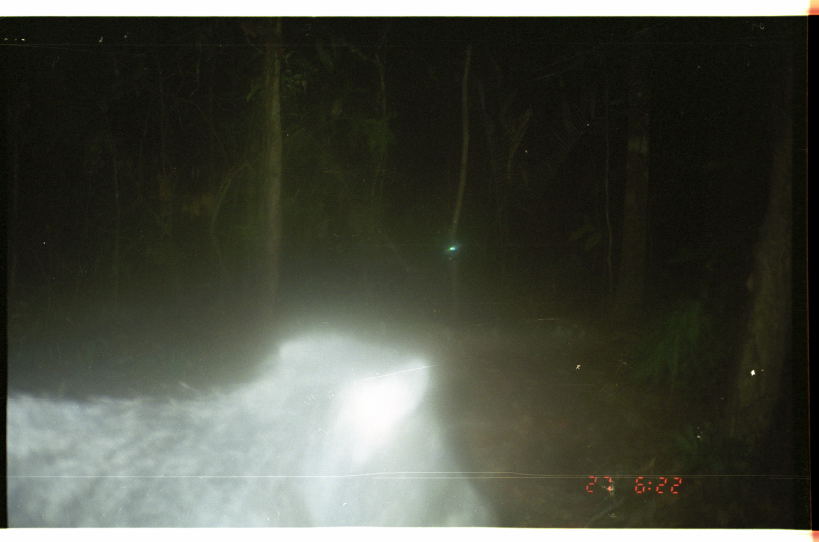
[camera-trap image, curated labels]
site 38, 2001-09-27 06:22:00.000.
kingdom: Animalia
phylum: Chordata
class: Mammalia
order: Artiodactyla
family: Tayassuidae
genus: Tayassu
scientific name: Tayassu pecari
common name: white-lipped peccary